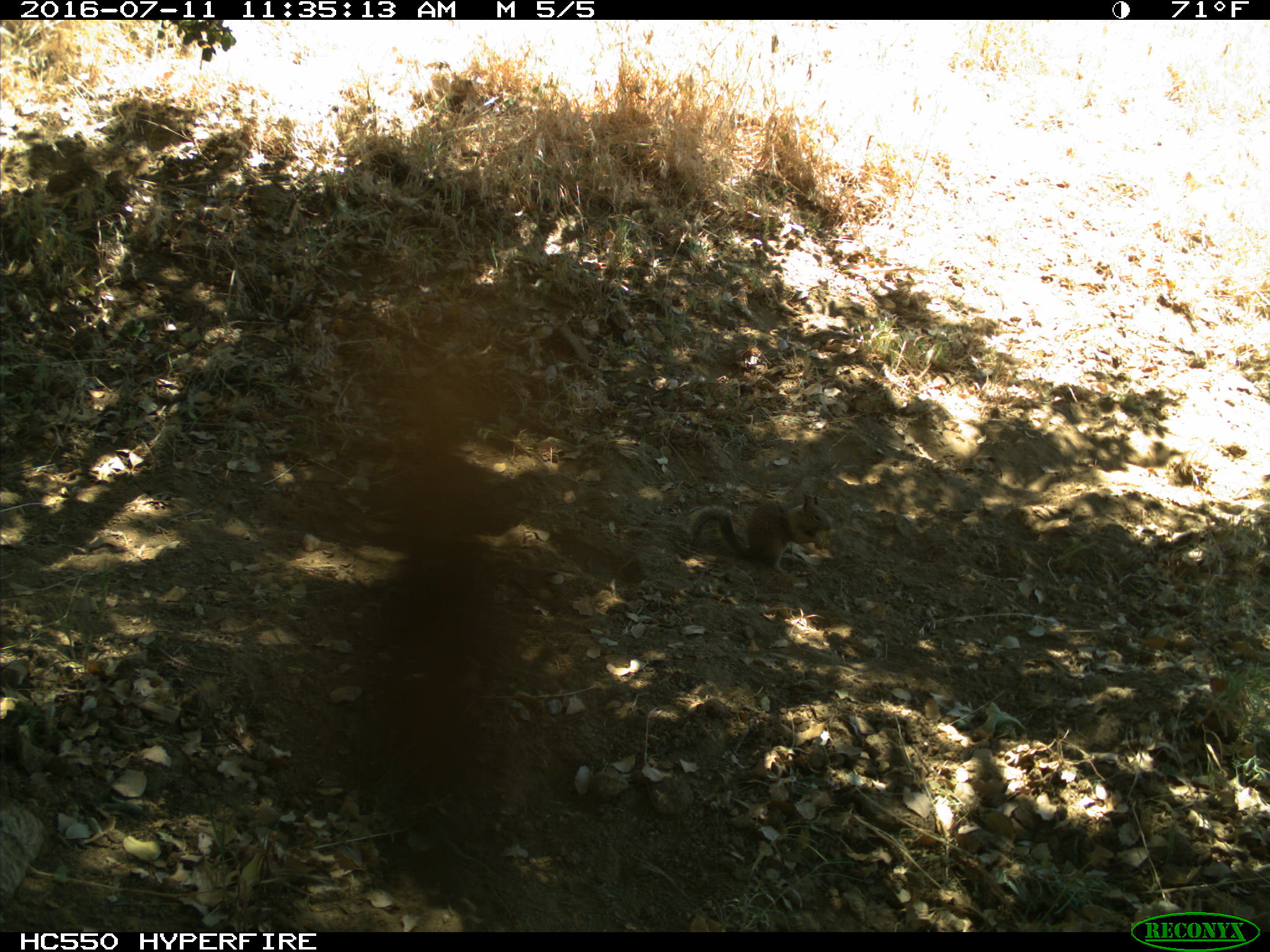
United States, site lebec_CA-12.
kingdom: Animalia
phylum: Chordata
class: Mammalia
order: Rodentia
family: Sciuridae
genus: Otospermophilus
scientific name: Otospermophilus beecheyi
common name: california ground squirrel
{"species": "Otospermophilus beecheyi (california ground squirrel)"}